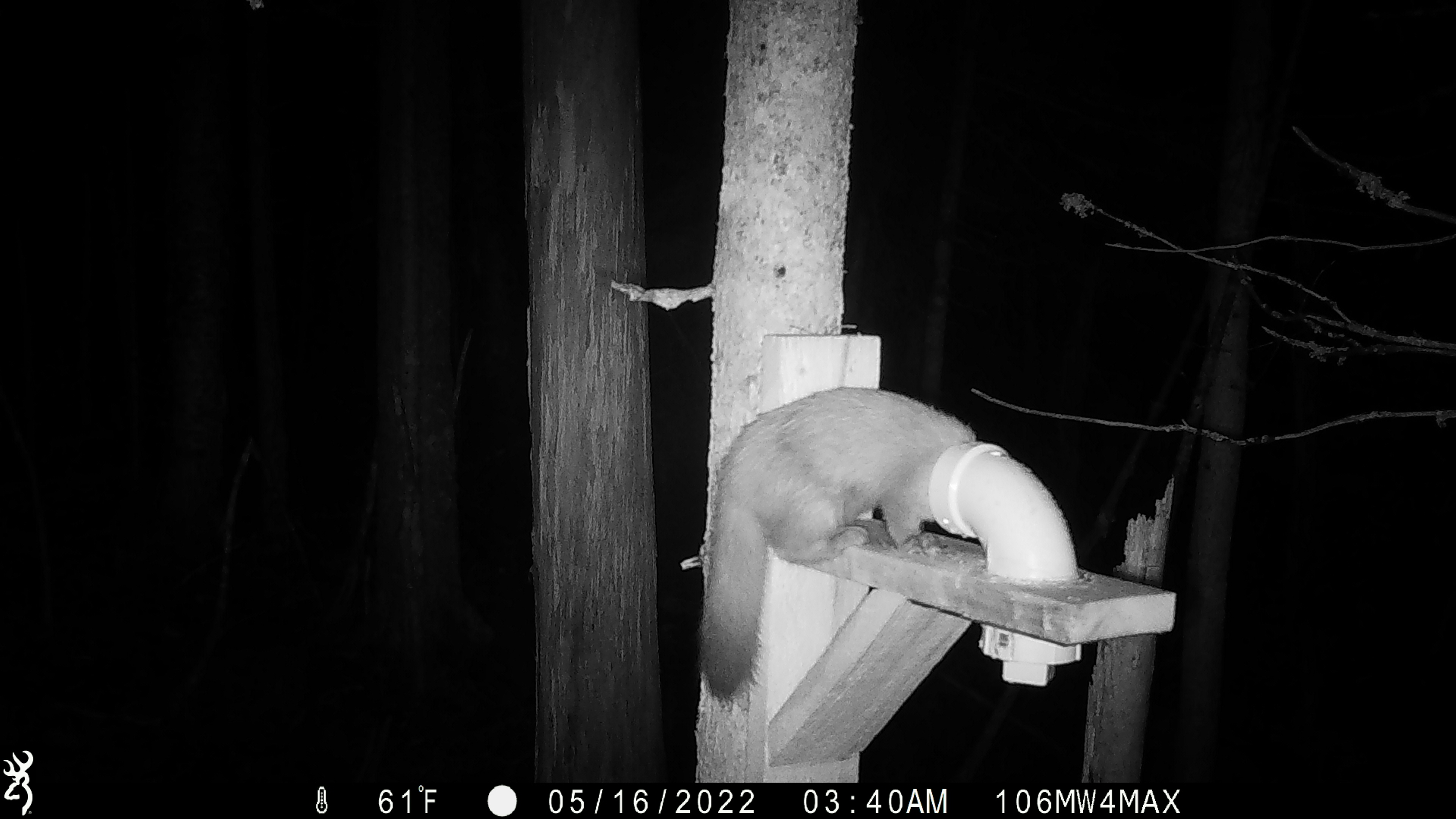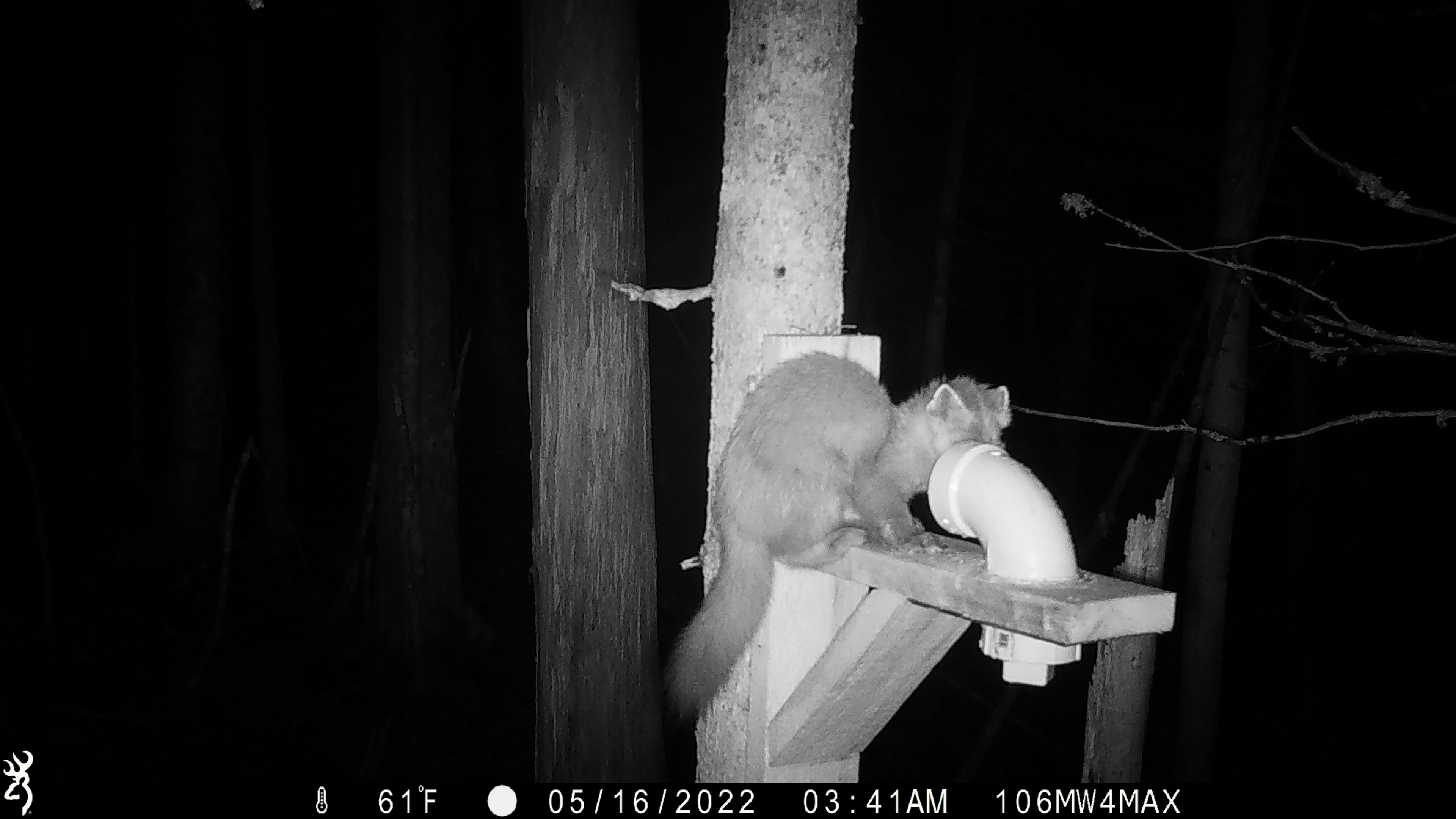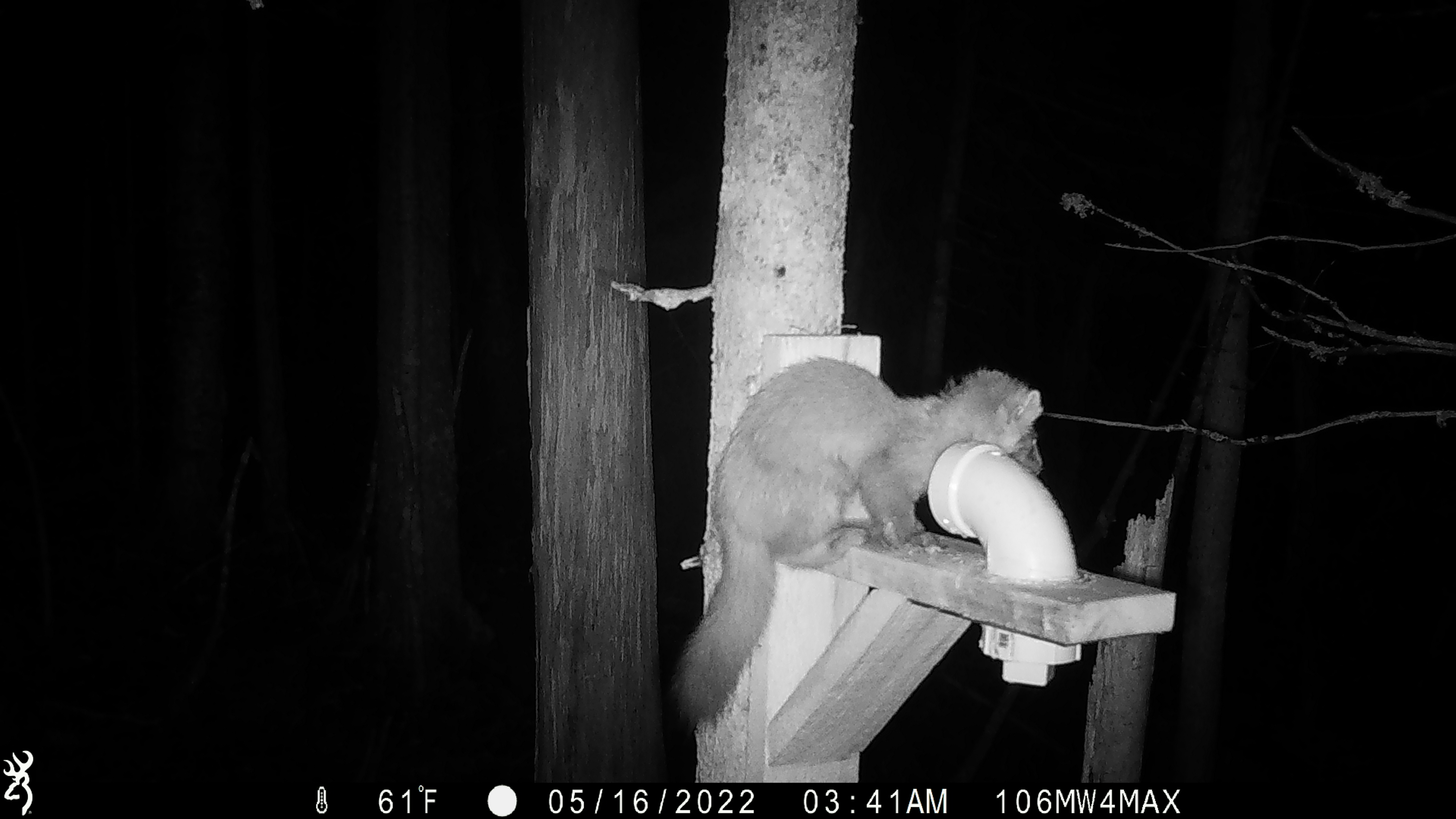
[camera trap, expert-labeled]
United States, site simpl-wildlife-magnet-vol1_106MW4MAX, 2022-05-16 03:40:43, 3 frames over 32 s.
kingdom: Animalia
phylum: Chordata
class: Mammalia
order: Carnivora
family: Mustelidae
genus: Martes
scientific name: Martes americana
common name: american marten